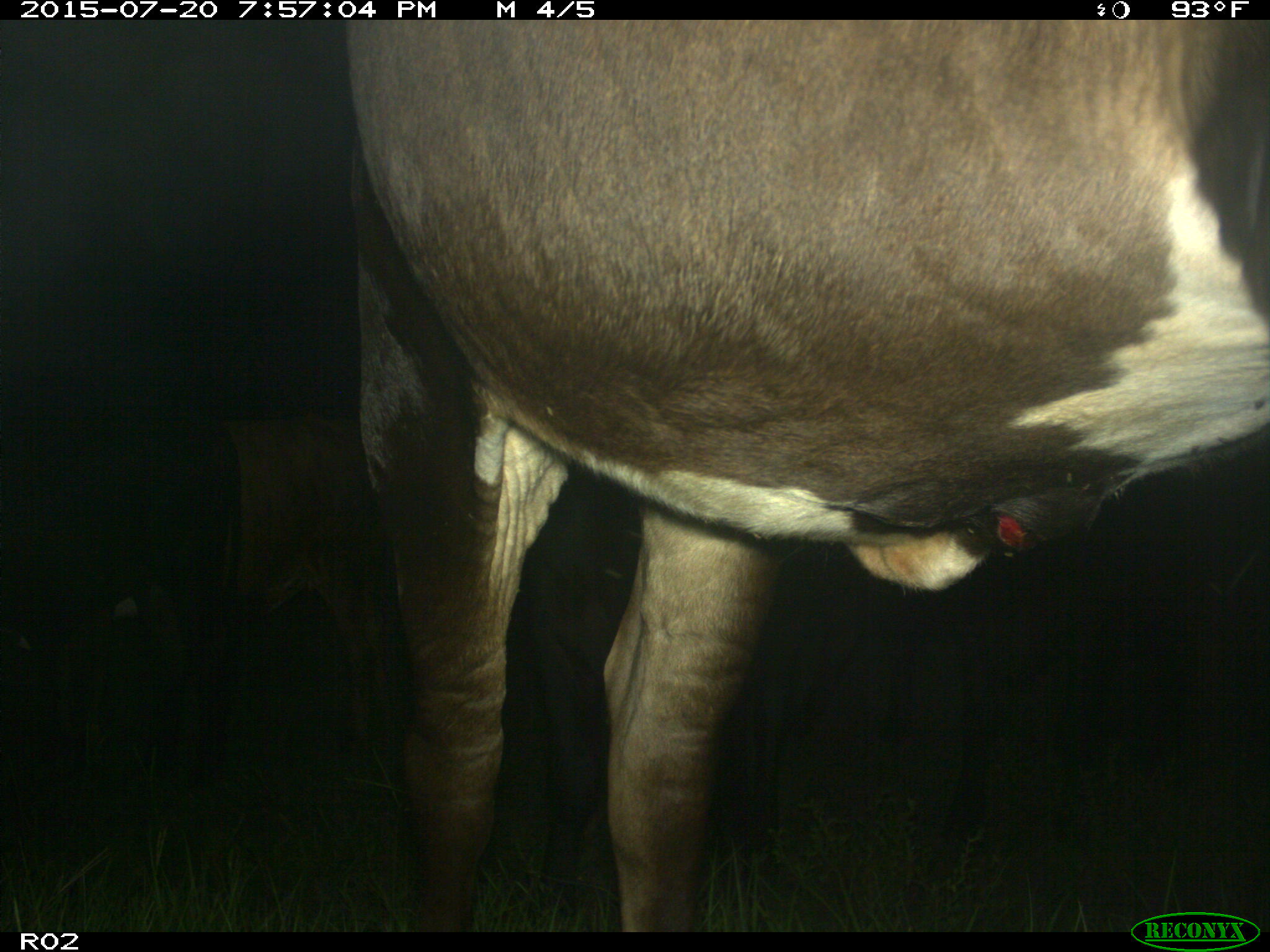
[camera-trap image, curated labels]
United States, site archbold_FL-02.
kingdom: Animalia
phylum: Chordata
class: Mammalia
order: Artiodactyla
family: Bovidae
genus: Bos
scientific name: Bos taurus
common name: domestic cow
Bos taurus (domestic cow).